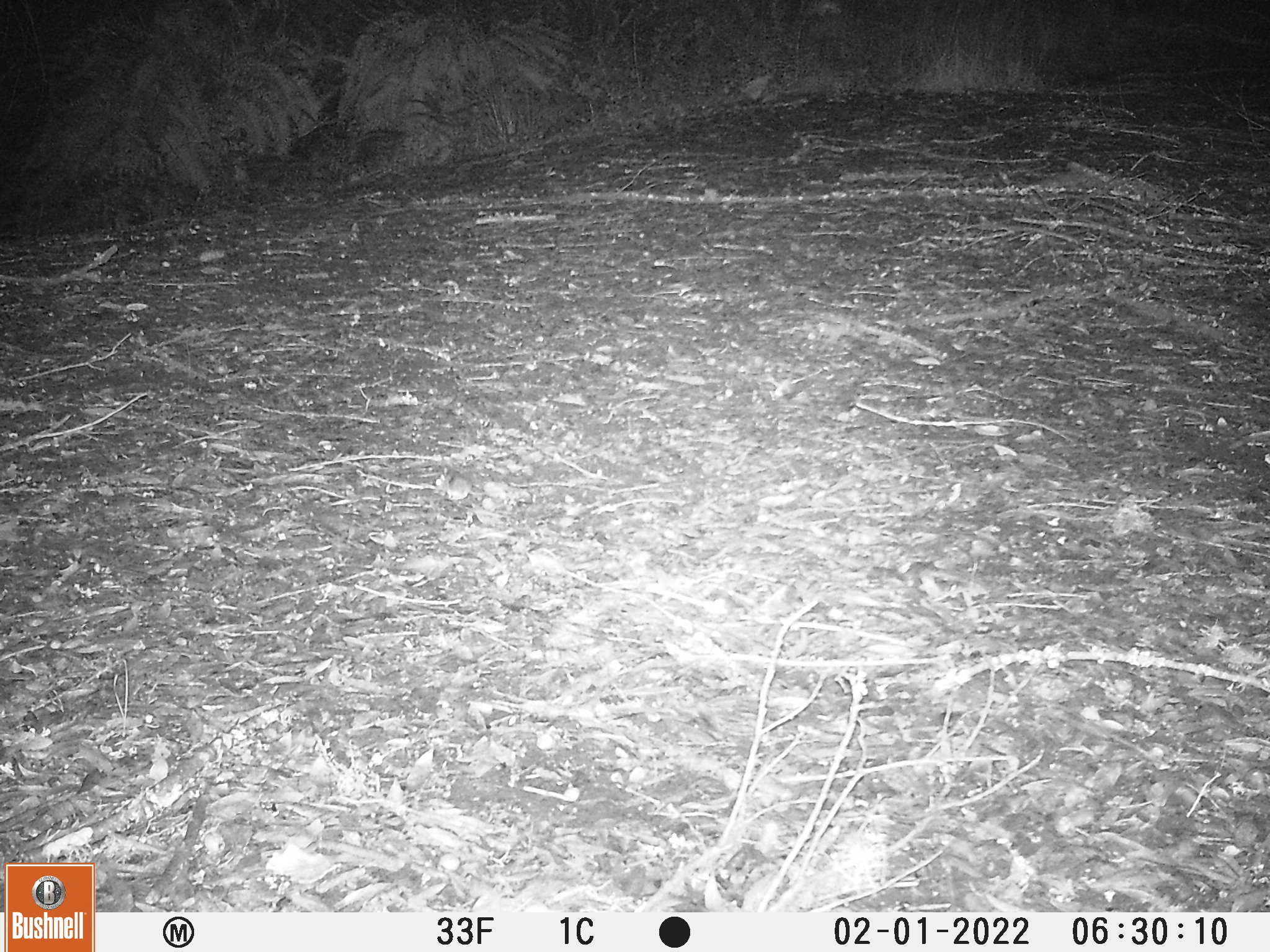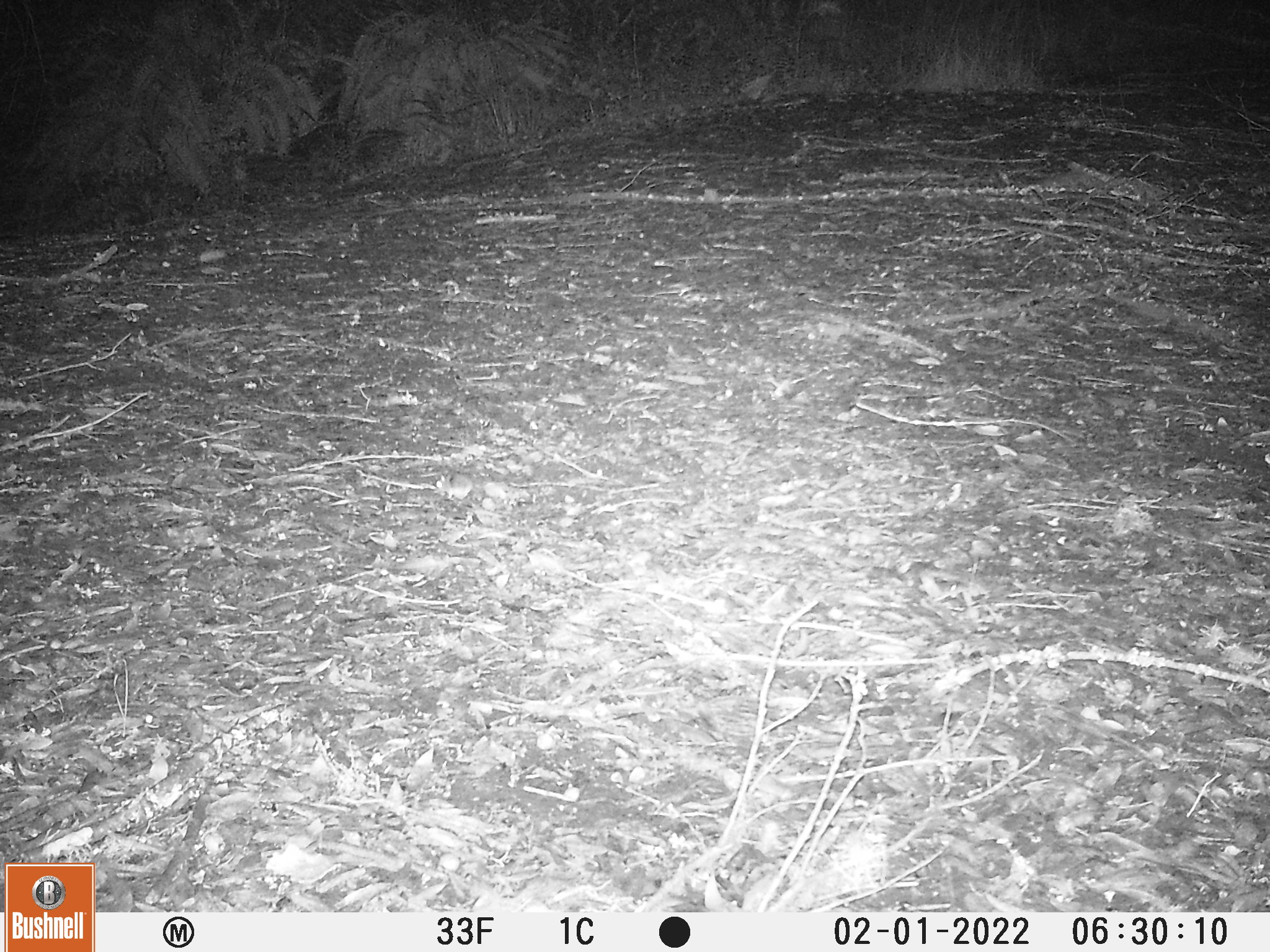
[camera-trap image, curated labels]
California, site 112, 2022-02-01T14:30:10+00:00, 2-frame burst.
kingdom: Animalia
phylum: Chordata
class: Mammalia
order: Rodentia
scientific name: Rodentia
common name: mouse or rat